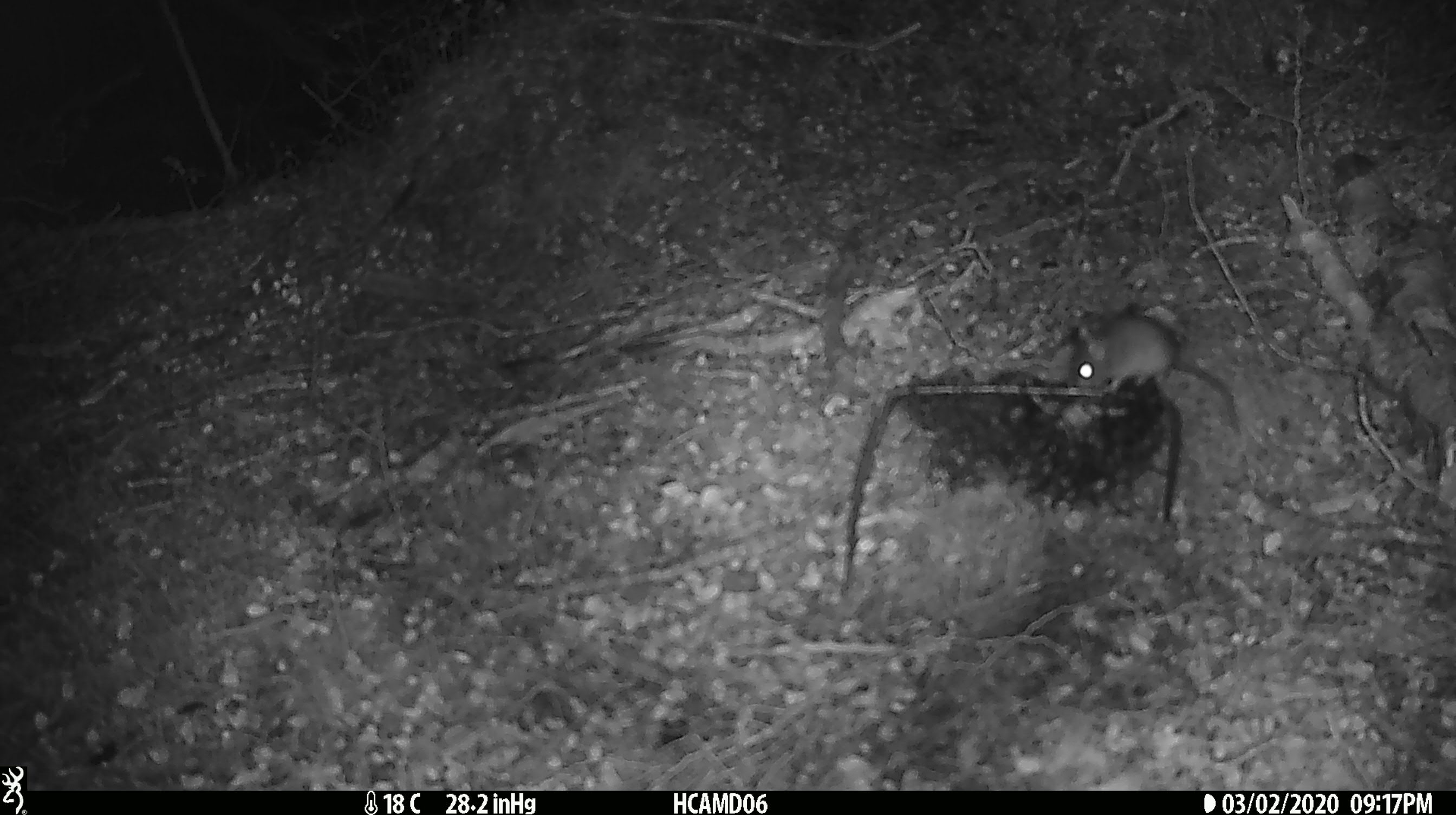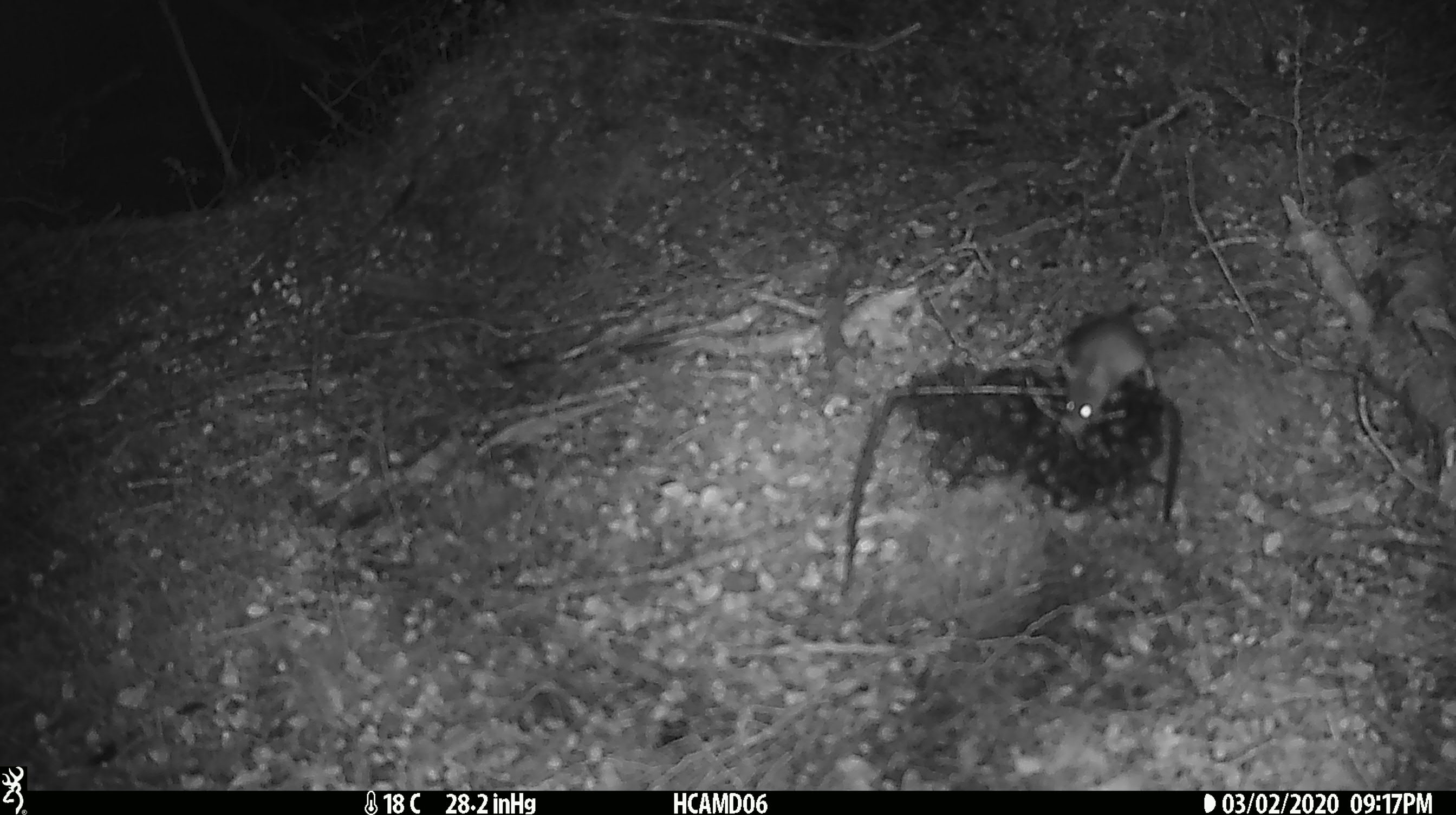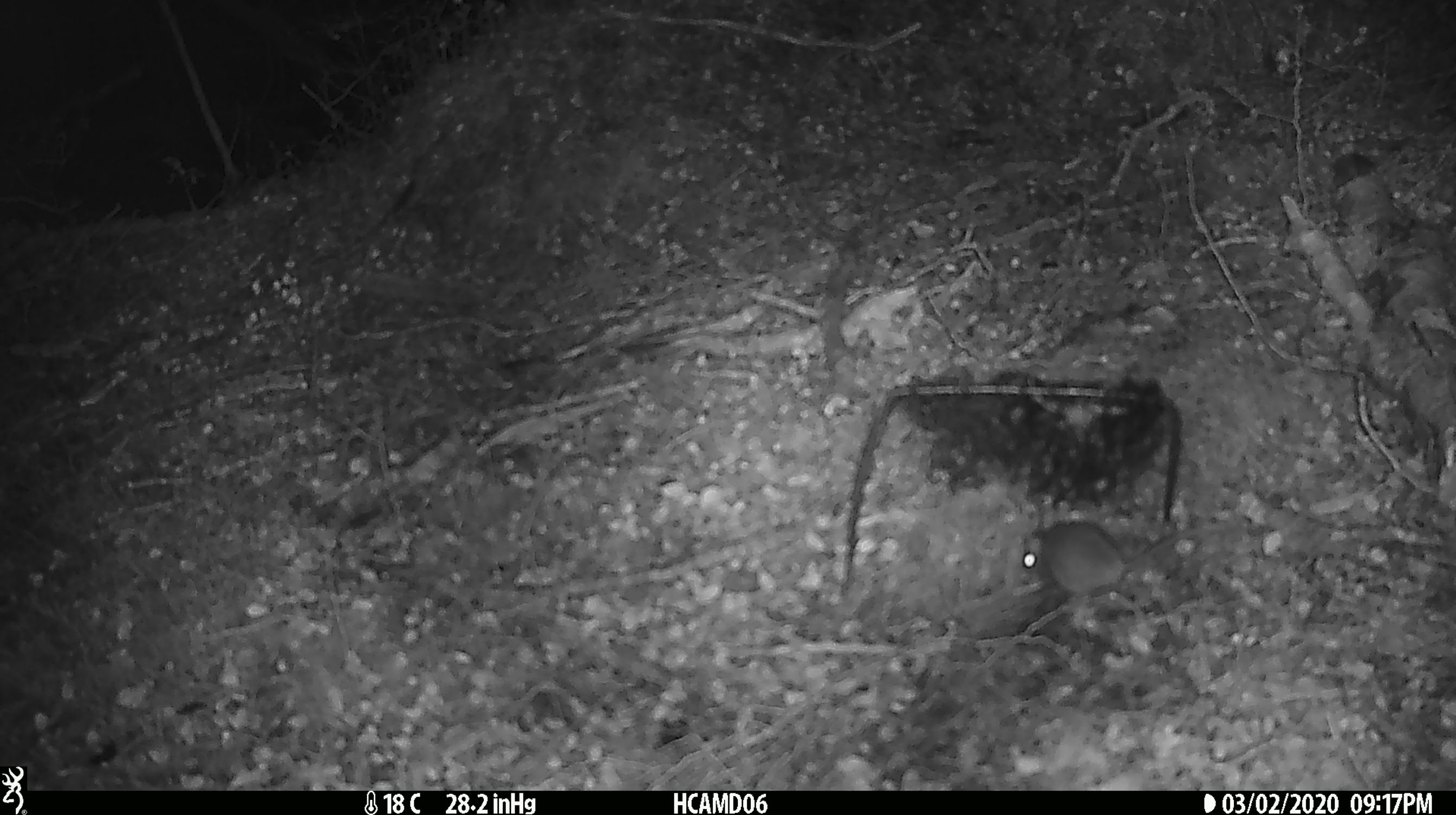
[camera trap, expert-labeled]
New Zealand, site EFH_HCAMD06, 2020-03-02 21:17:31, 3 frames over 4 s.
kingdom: Animalia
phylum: Chordata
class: Mammalia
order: Rodentia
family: Muridae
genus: Mus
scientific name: Mus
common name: mouse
Mouse (Mus).